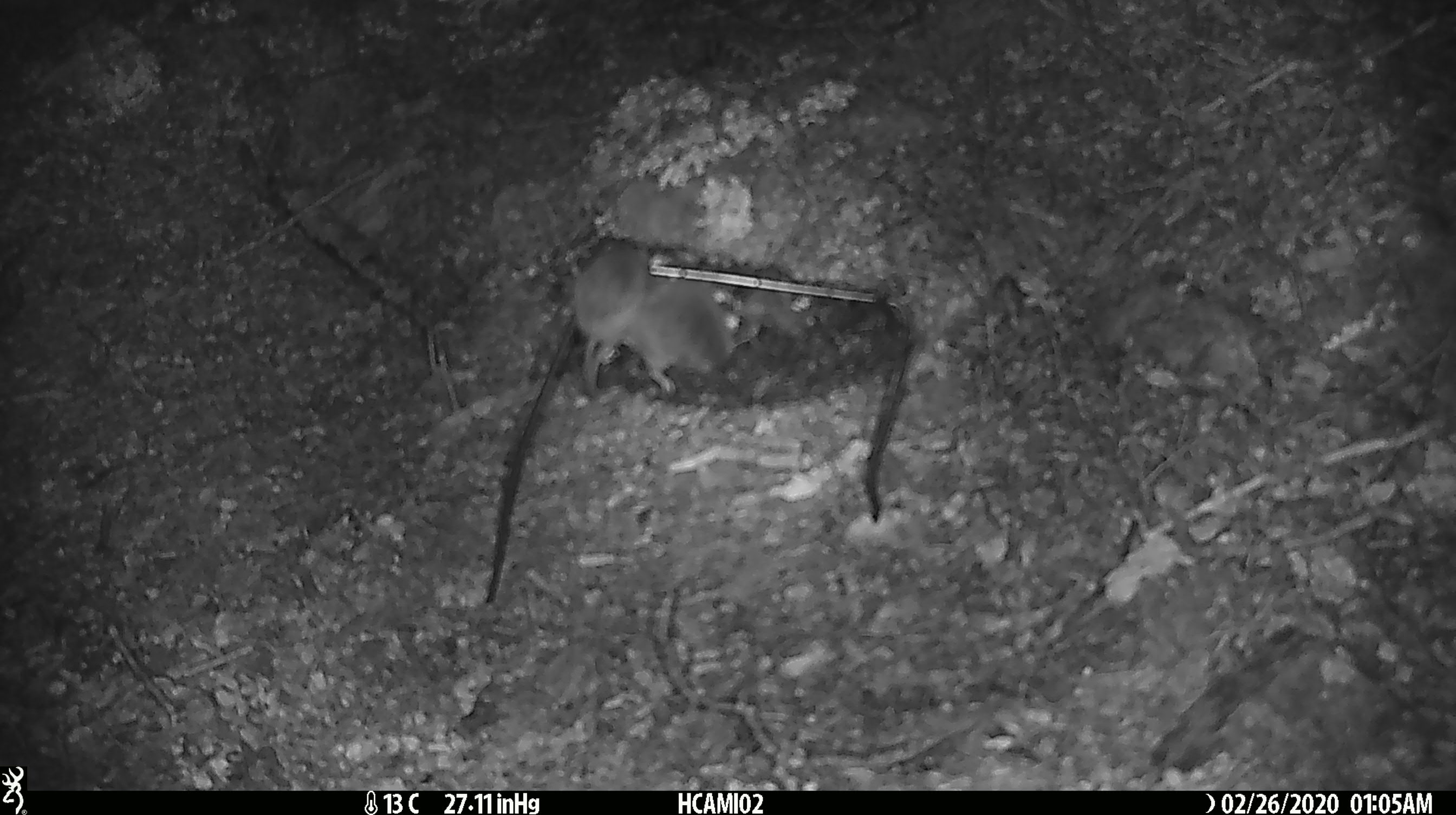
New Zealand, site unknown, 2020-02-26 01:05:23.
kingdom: Animalia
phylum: Chordata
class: Mammalia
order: Rodentia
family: Muridae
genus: Mus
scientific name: Mus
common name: mouse